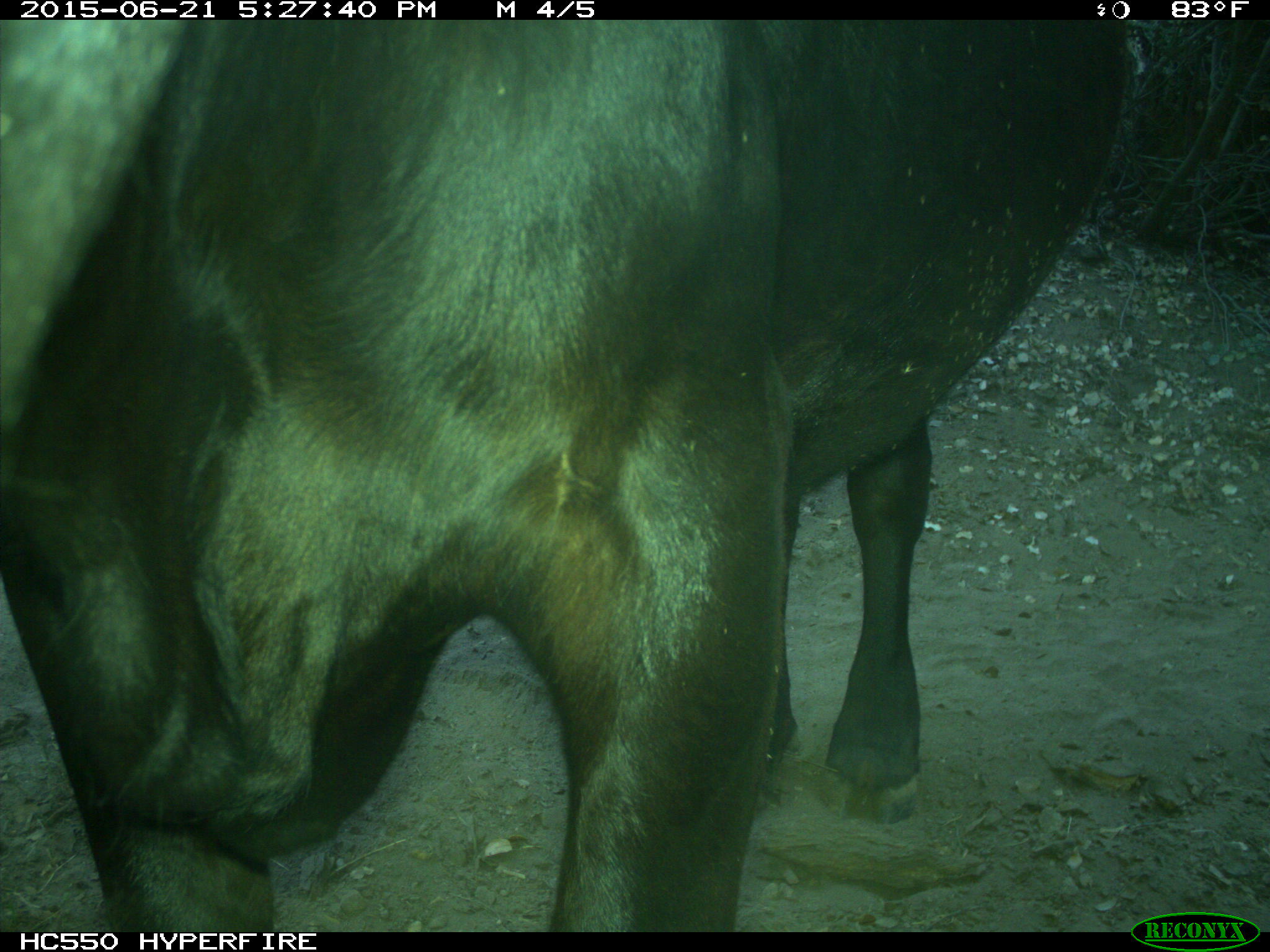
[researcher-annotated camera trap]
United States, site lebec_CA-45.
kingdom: Animalia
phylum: Chordata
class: Mammalia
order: Artiodactyla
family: Bovidae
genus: Bos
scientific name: Bos taurus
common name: domestic cow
Bos taurus (domestic cow).